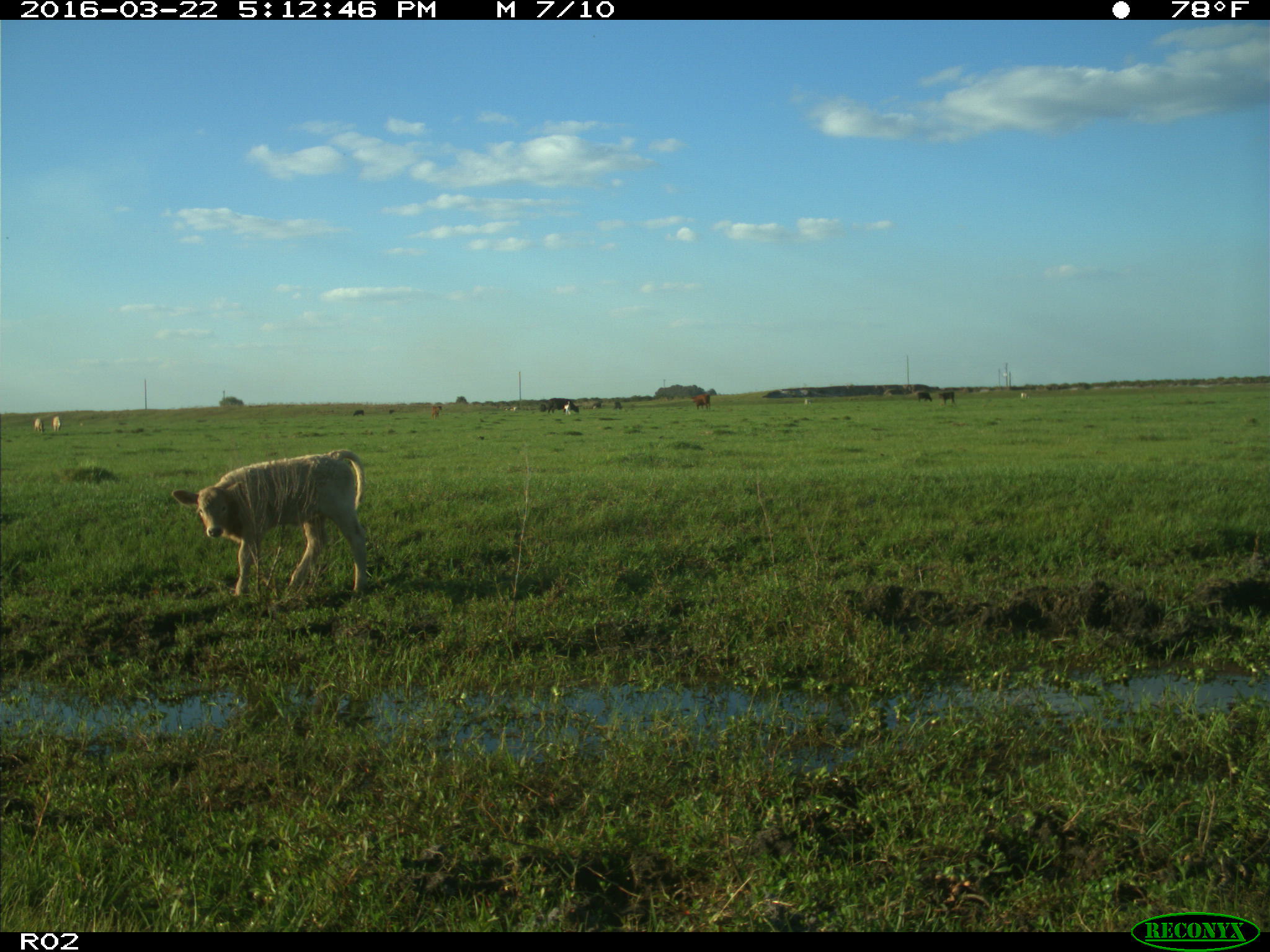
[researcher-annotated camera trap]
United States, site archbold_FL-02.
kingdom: Animalia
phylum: Chordata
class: Mammalia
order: Artiodactyla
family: Bovidae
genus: Bos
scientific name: Bos taurus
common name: domestic cow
Bos taurus (domestic cow).